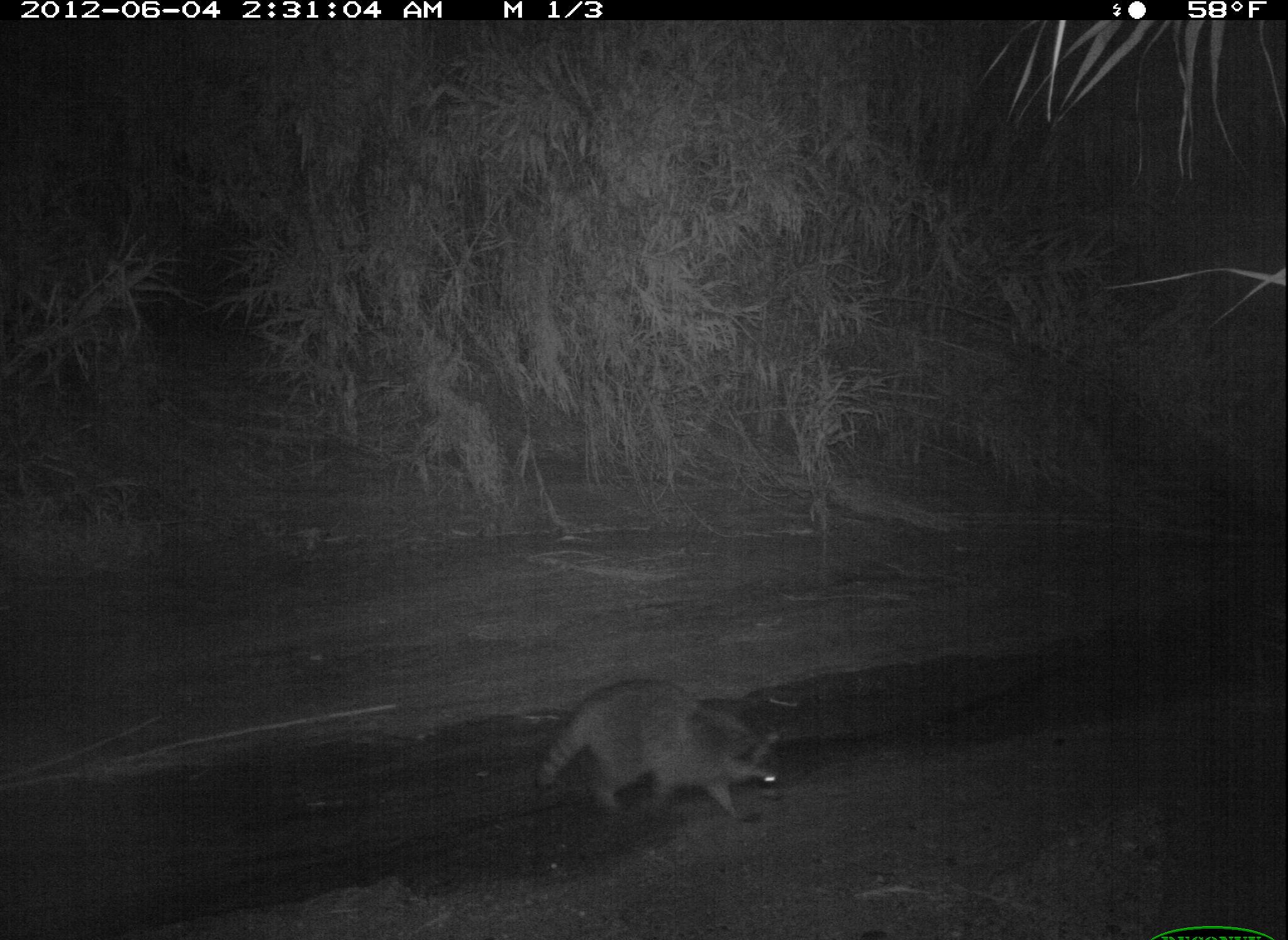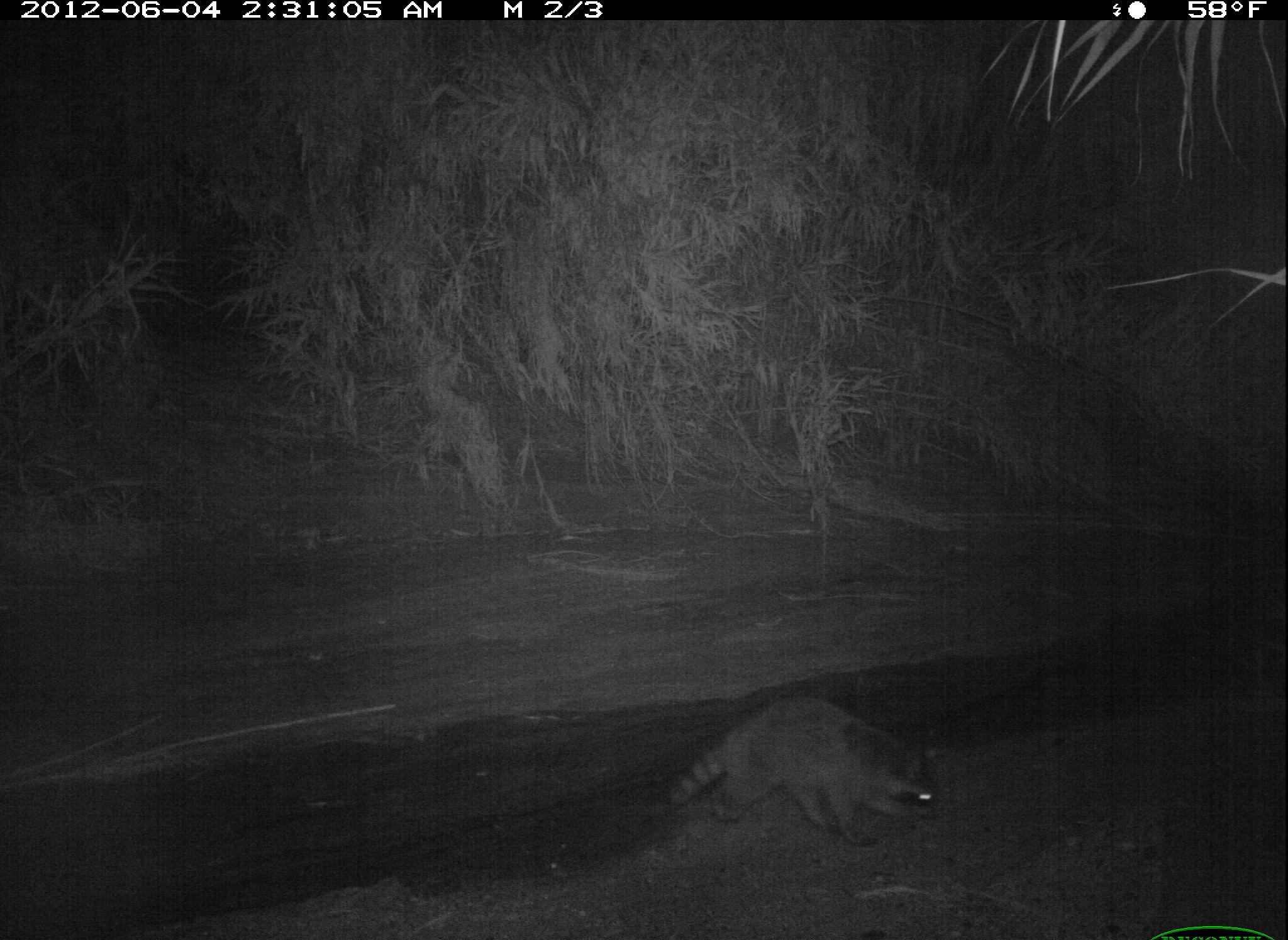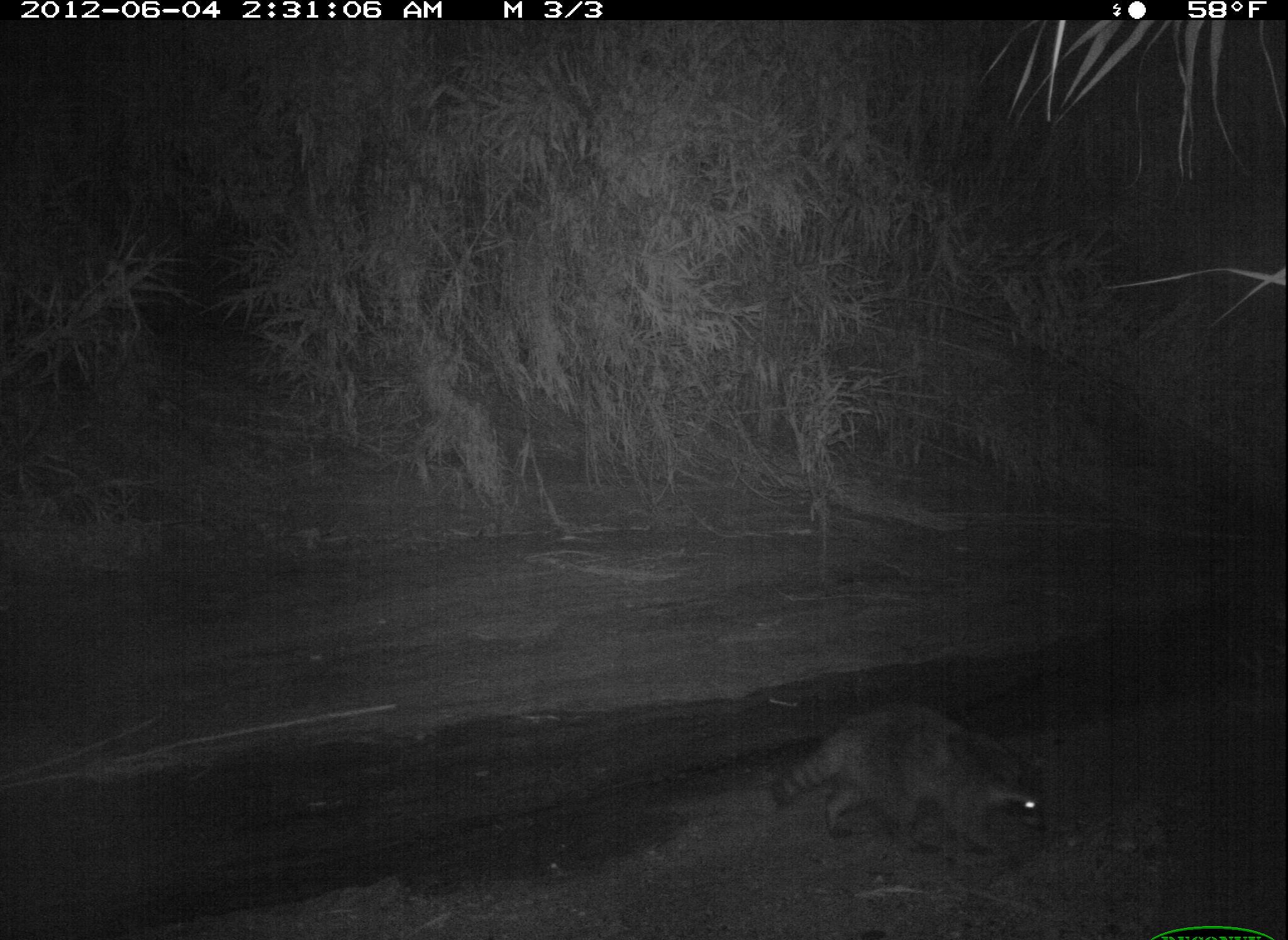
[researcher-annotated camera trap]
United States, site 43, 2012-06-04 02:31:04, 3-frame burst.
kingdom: Animalia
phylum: Chordata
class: Mammalia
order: Carnivora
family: Procyonidae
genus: Procyon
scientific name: Procyon lotor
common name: raccoon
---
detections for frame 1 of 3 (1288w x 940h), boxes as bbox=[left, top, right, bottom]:
raccoon: bbox=[523, 662, 802, 836]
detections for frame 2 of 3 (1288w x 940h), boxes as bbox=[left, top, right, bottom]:
raccoon: bbox=[660, 689, 947, 854]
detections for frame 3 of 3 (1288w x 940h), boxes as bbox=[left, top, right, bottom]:
raccoon: bbox=[768, 694, 1056, 870]